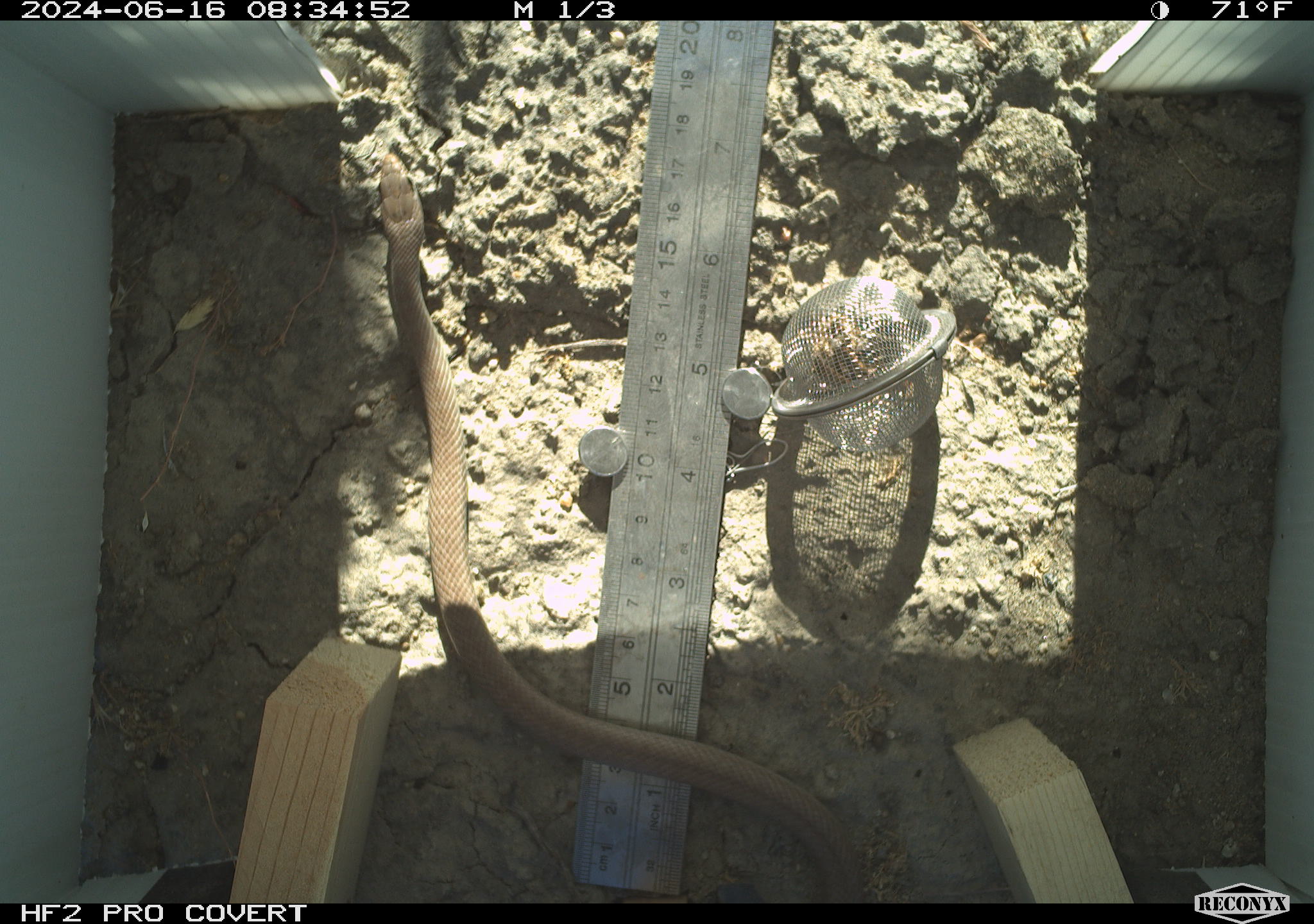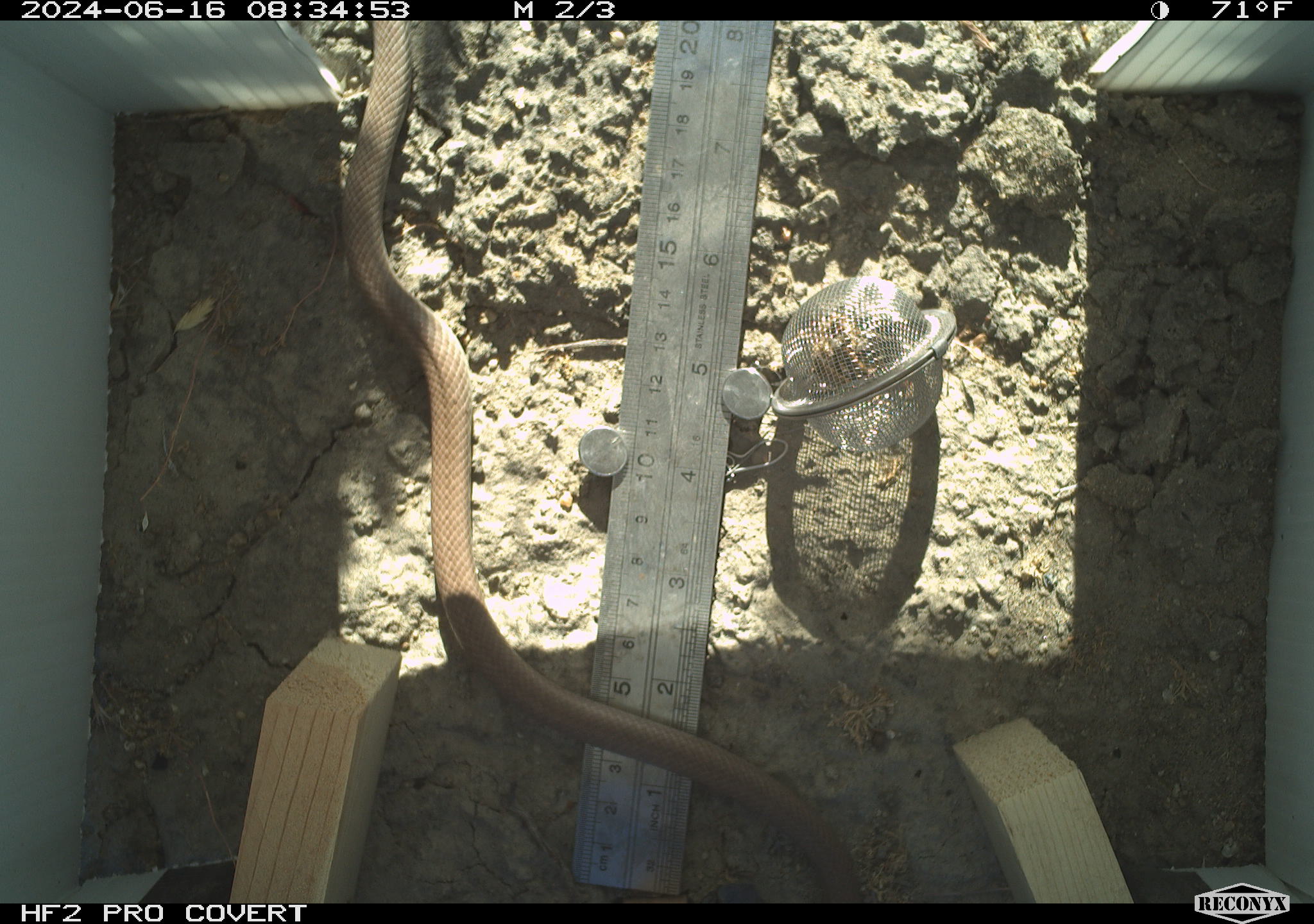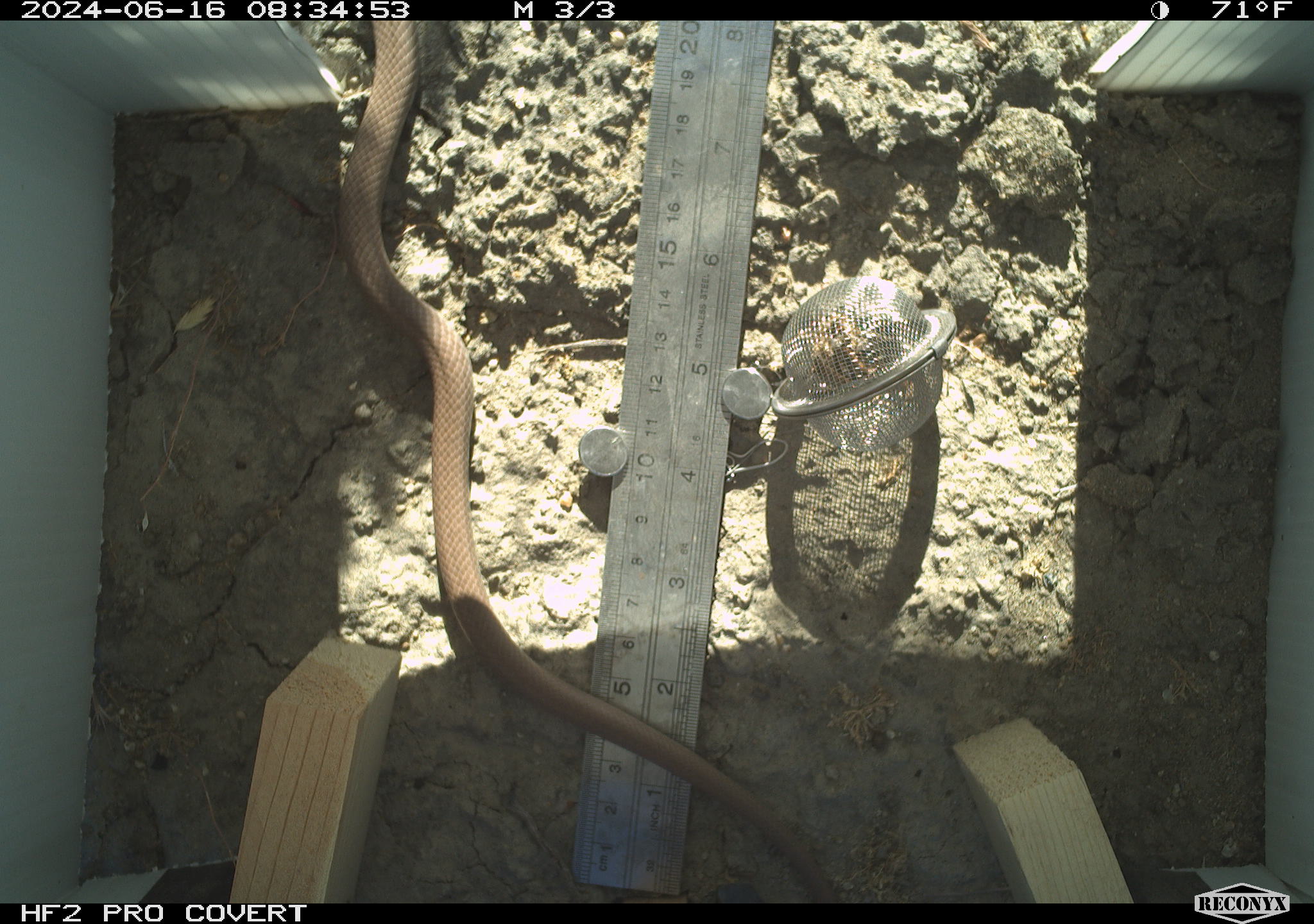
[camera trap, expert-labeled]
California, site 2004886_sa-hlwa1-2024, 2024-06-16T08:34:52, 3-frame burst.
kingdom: Animalia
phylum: Chordata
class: Reptilia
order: Squamata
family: Colubridae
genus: Coluber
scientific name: Coluber constrictor mormon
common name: western yellow-bellied racer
Western yellow-bellied racer (Coluber constrictor mormon).